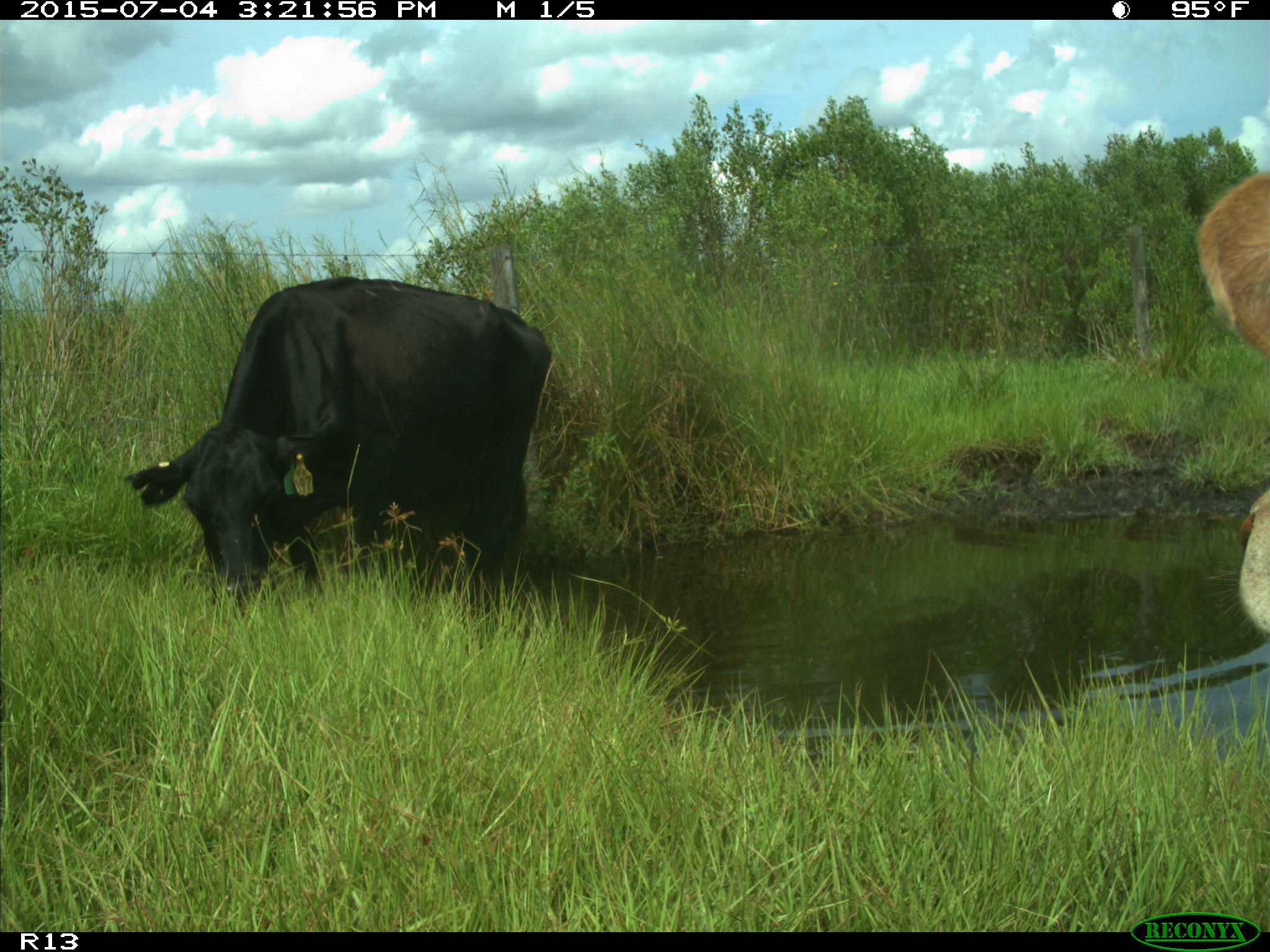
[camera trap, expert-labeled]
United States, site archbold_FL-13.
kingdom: Animalia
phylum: Chordata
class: Mammalia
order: Artiodactyla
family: Bovidae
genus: Bos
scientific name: Bos taurus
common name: domestic cow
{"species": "Bos taurus (domestic cow)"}